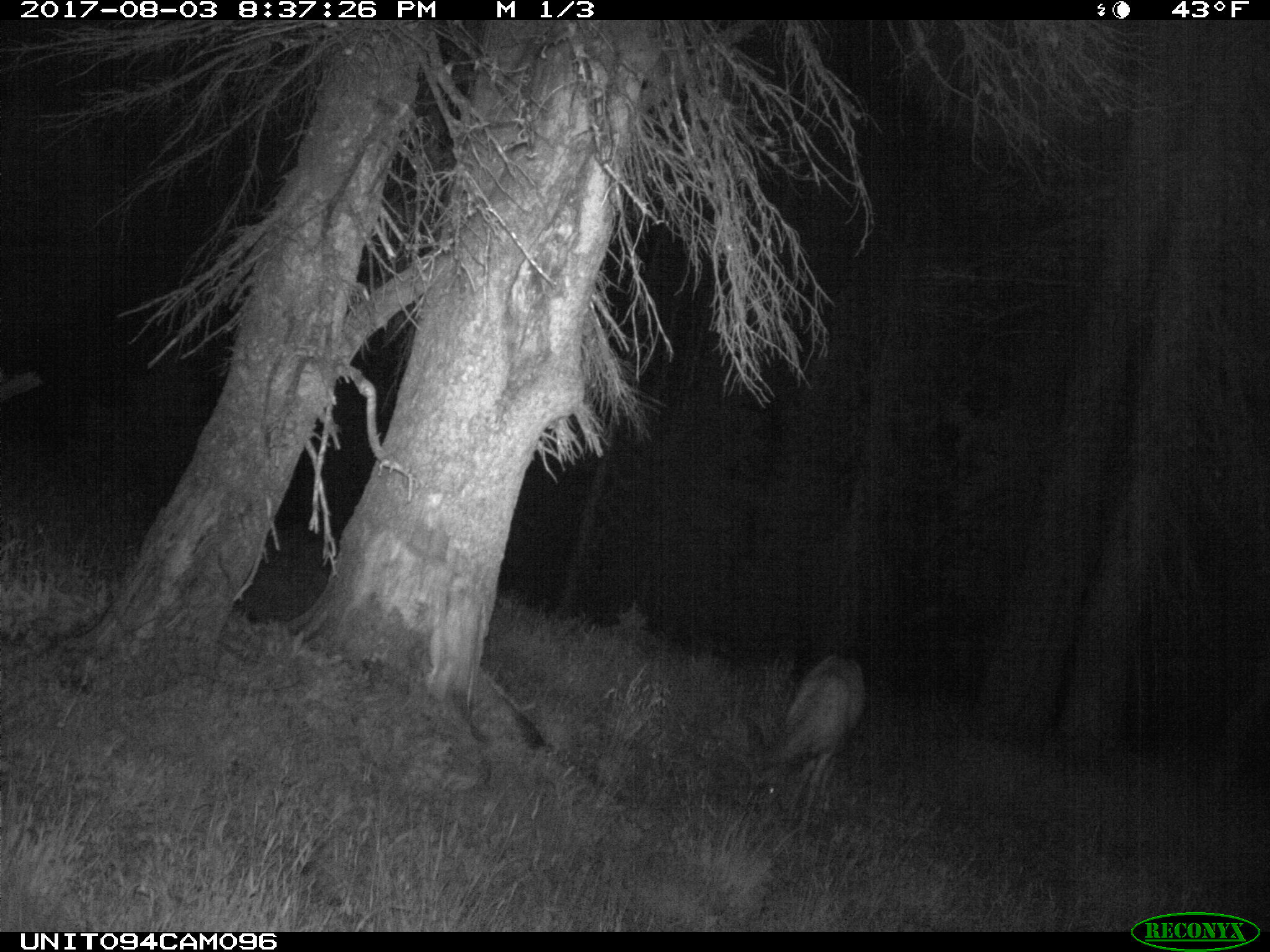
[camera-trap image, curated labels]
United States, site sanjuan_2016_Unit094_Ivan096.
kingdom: Animalia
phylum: Chordata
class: Mammalia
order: Artiodactyla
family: Cervidae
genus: Odocoileus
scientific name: Odocoileus hemionus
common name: mule deer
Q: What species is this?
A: Odocoileus hemionus (mule deer).